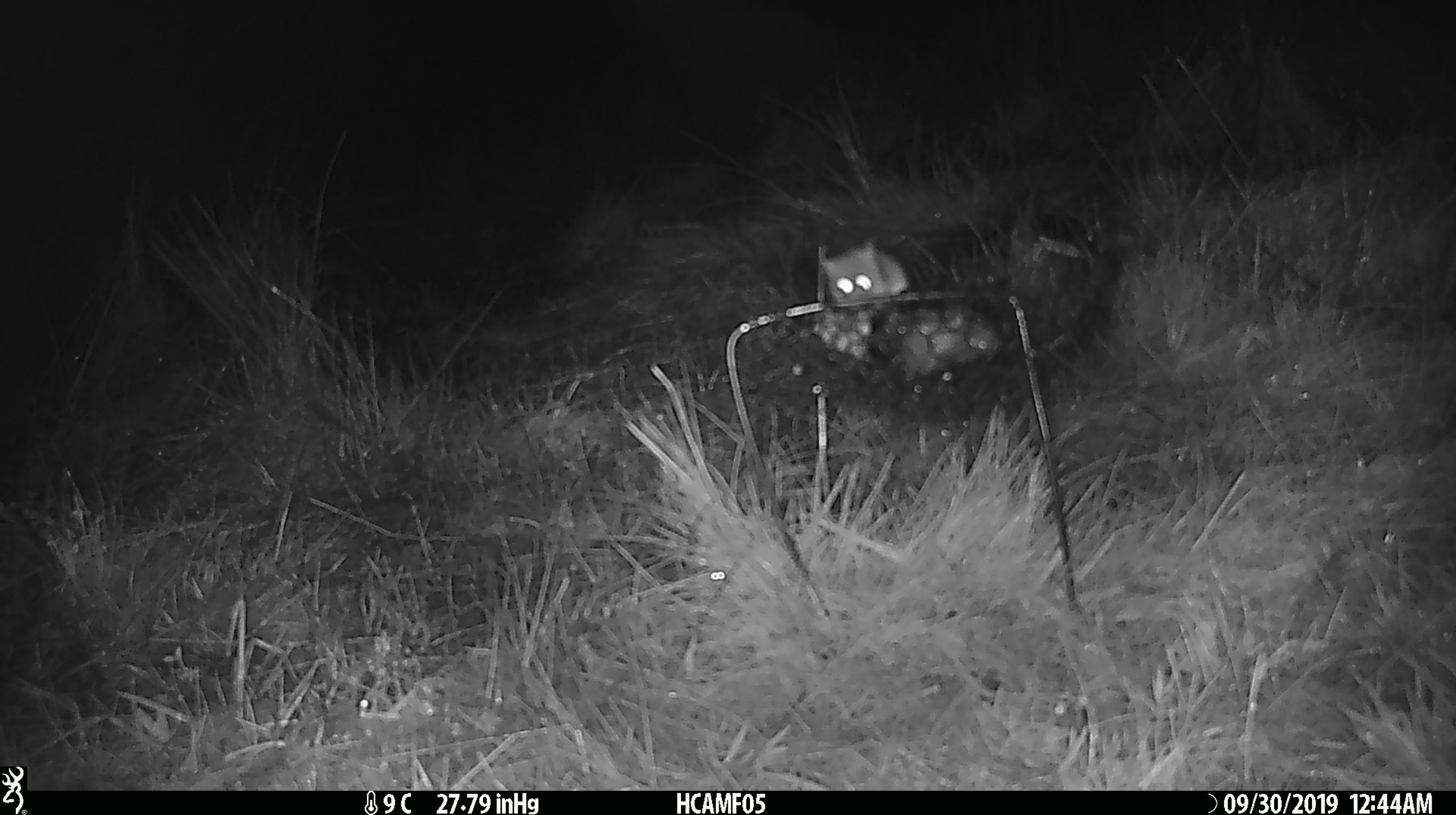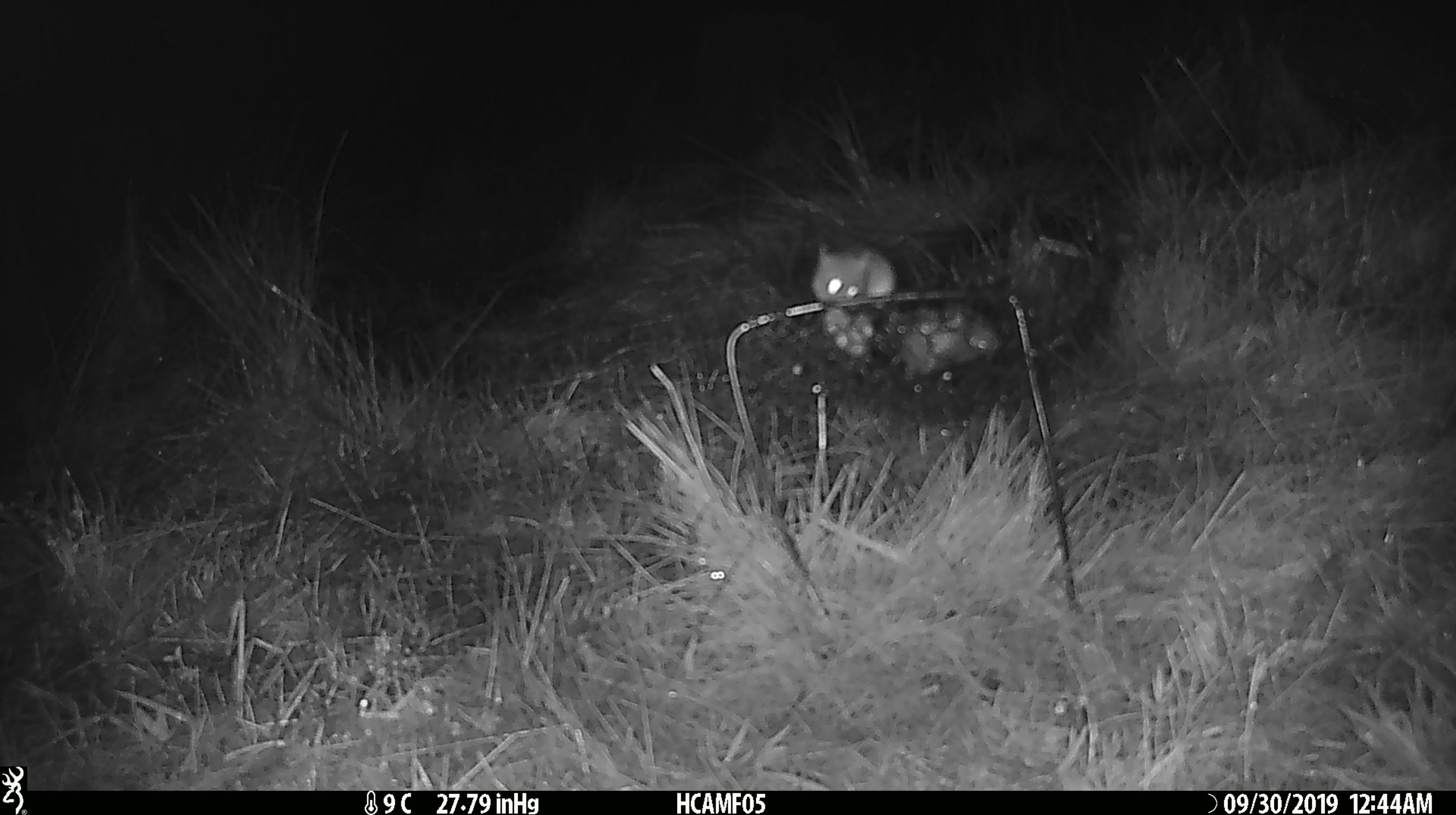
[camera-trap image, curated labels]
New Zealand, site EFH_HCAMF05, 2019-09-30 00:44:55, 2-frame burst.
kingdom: Animalia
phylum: Chordata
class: Mammalia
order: Rodentia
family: Muridae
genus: Mus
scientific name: Mus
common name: mouse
Mouse (Mus).